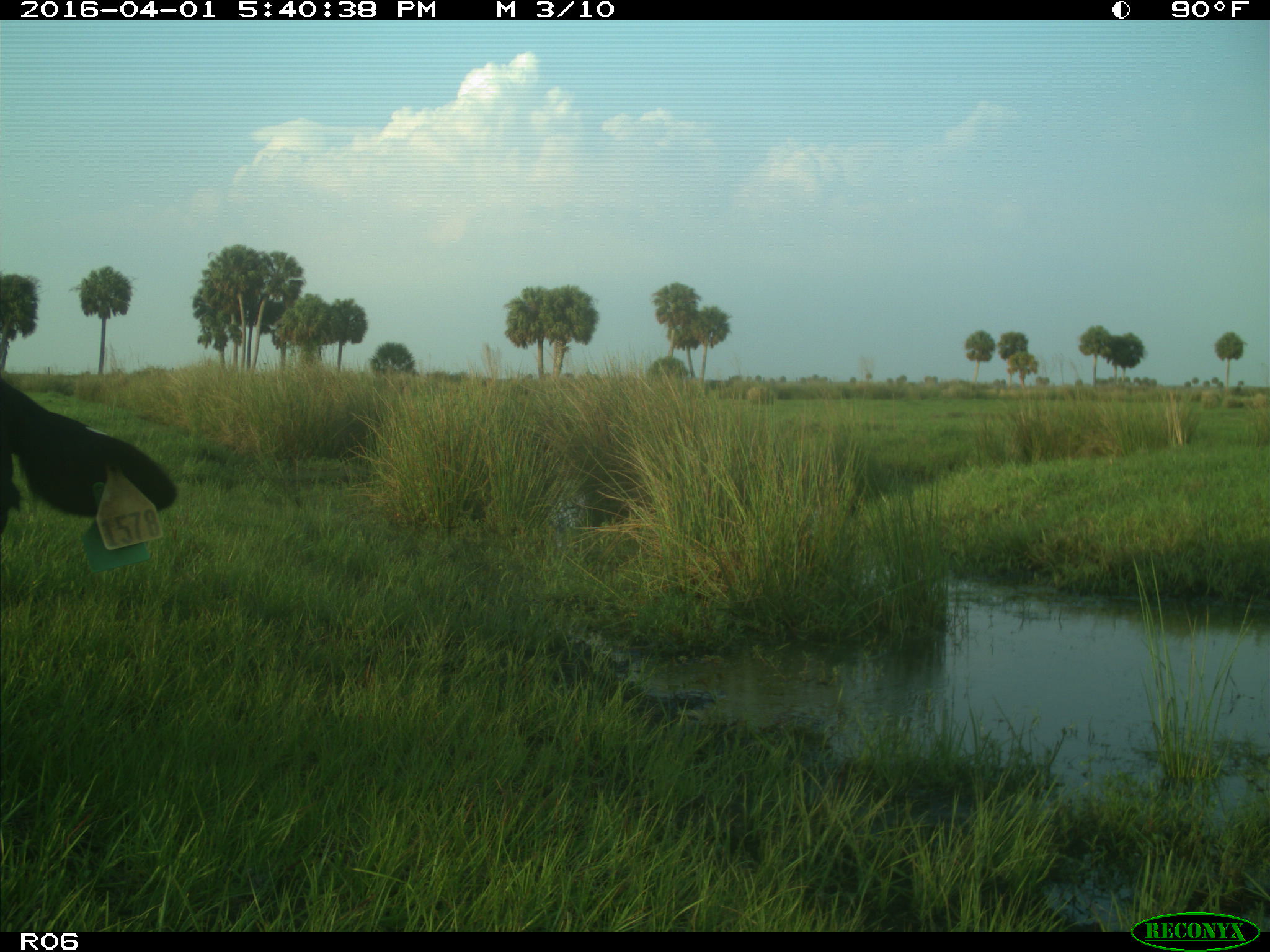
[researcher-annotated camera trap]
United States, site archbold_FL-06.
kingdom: Animalia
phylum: Chordata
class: Mammalia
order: Artiodactyla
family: Bovidae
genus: Bos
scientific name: Bos taurus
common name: domestic cow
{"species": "Bos taurus (domestic cow)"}